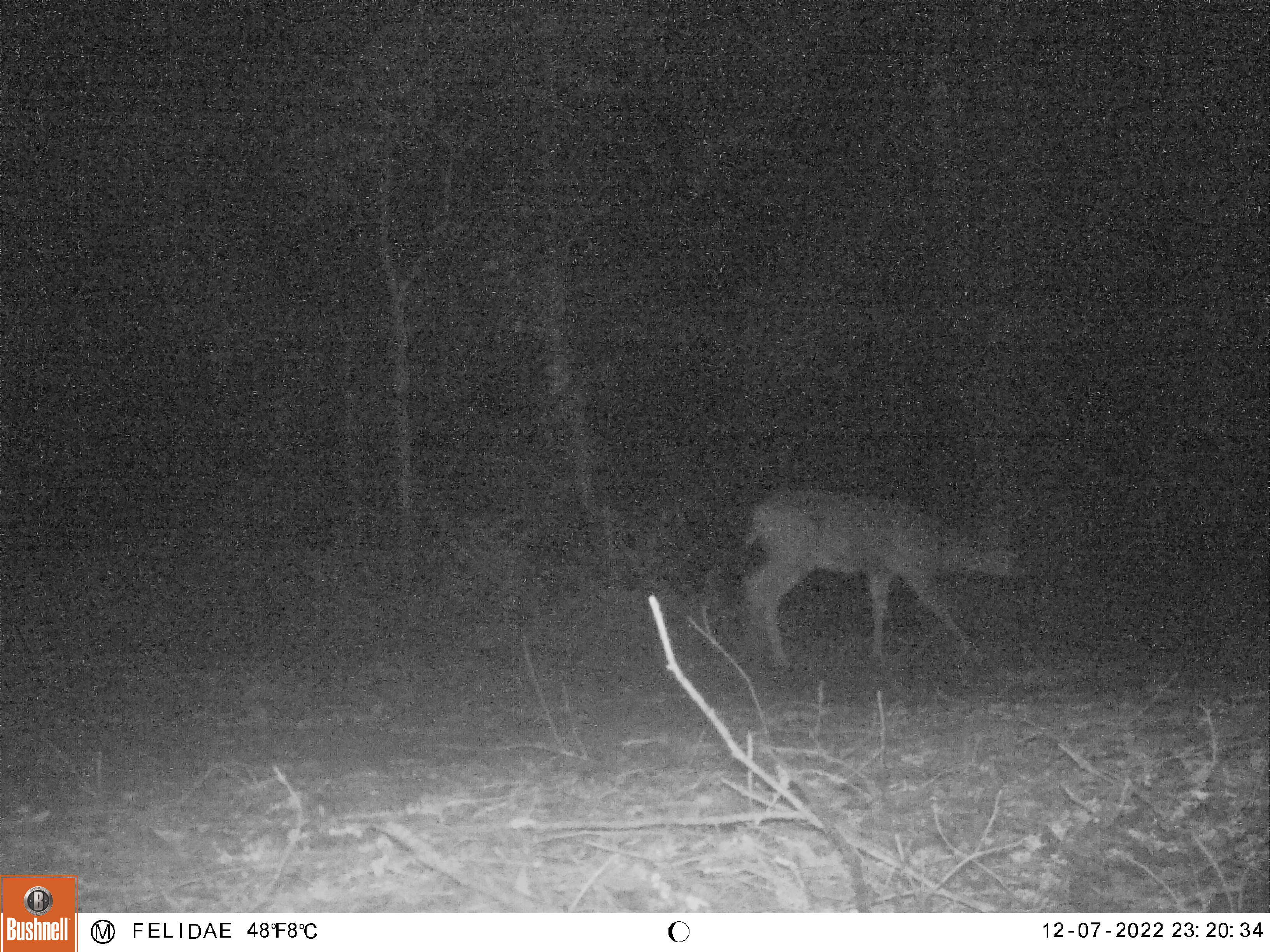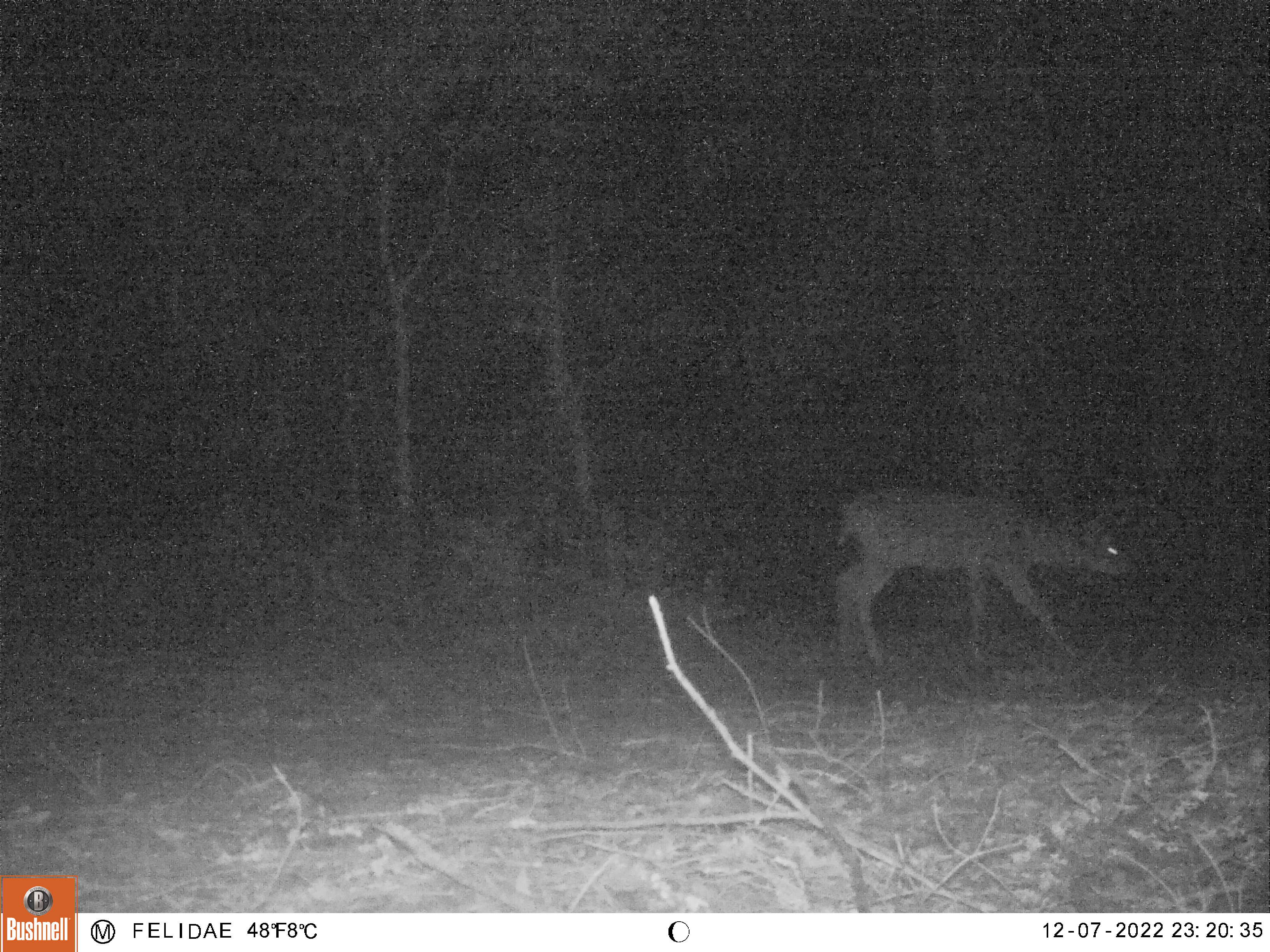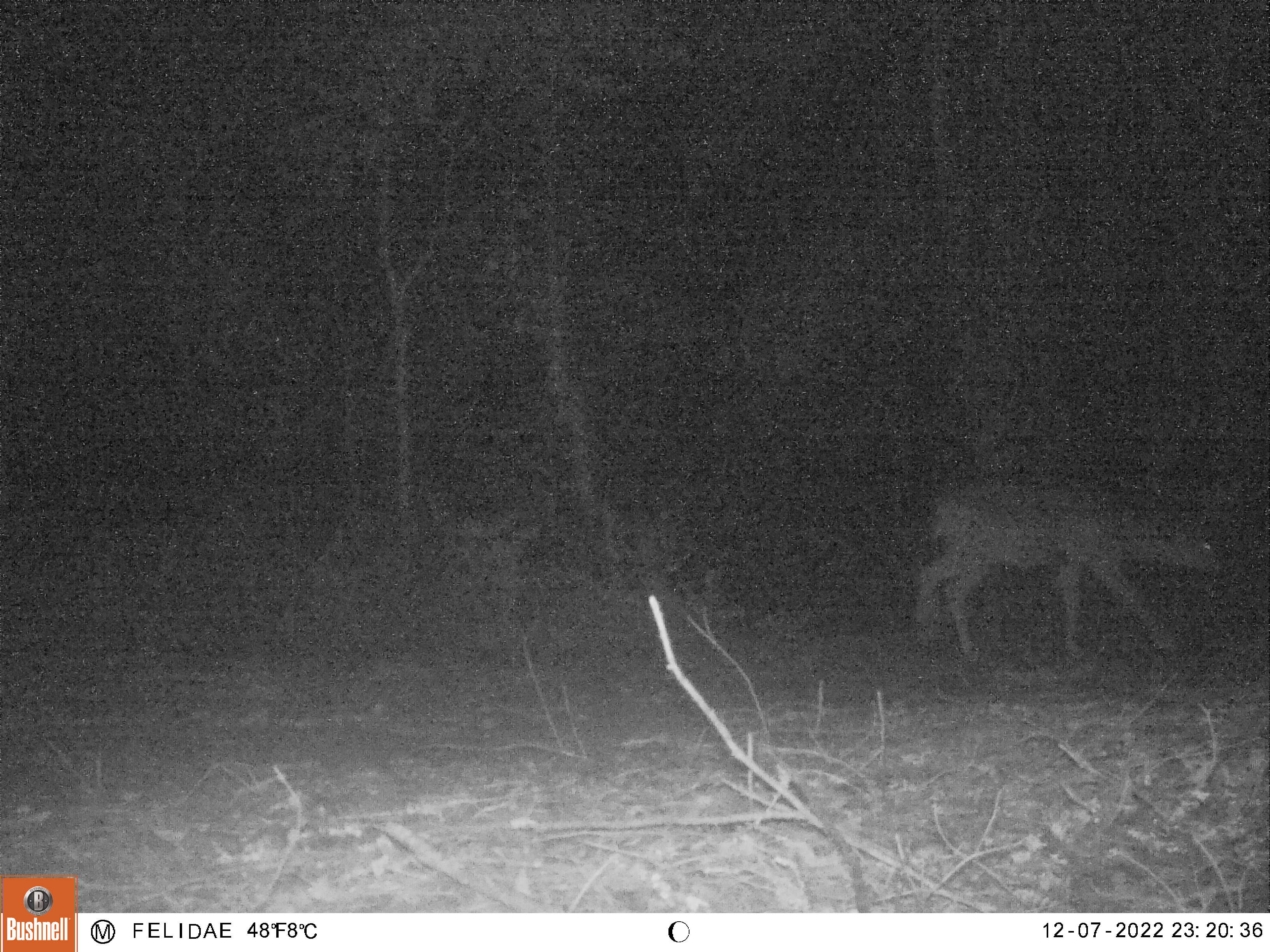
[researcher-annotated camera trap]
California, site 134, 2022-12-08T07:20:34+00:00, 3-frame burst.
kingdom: Animalia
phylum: Chordata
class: Mammalia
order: Artiodactyla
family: Cervidae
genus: Odocoileus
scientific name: Odocoileus hemionus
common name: mule deer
Mule deer (Odocoileus hemionus).